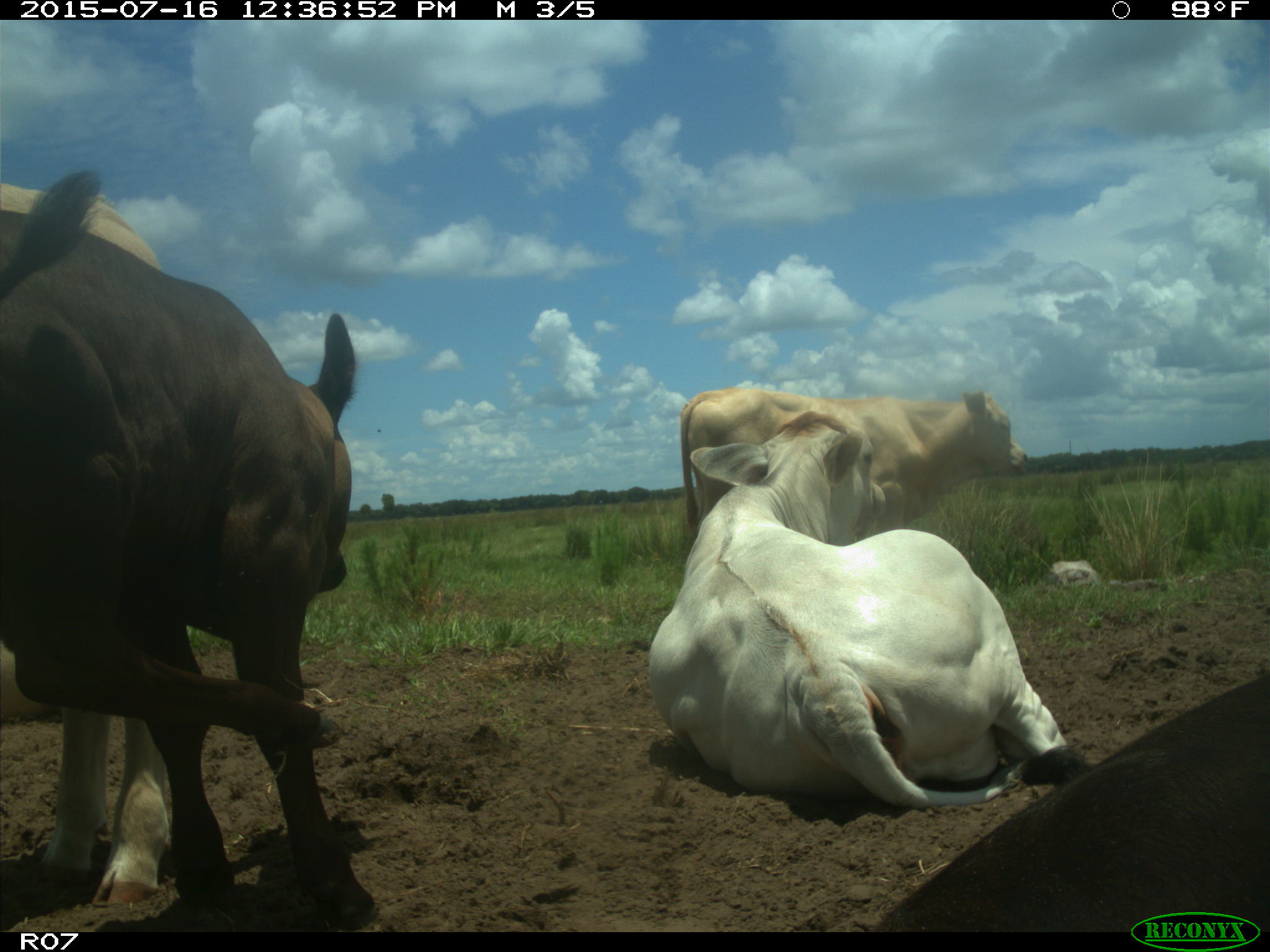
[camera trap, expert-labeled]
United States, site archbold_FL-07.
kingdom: Animalia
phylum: Chordata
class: Mammalia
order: Artiodactyla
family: Bovidae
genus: Bos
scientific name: Bos taurus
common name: domestic cow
Bos taurus (domestic cow).